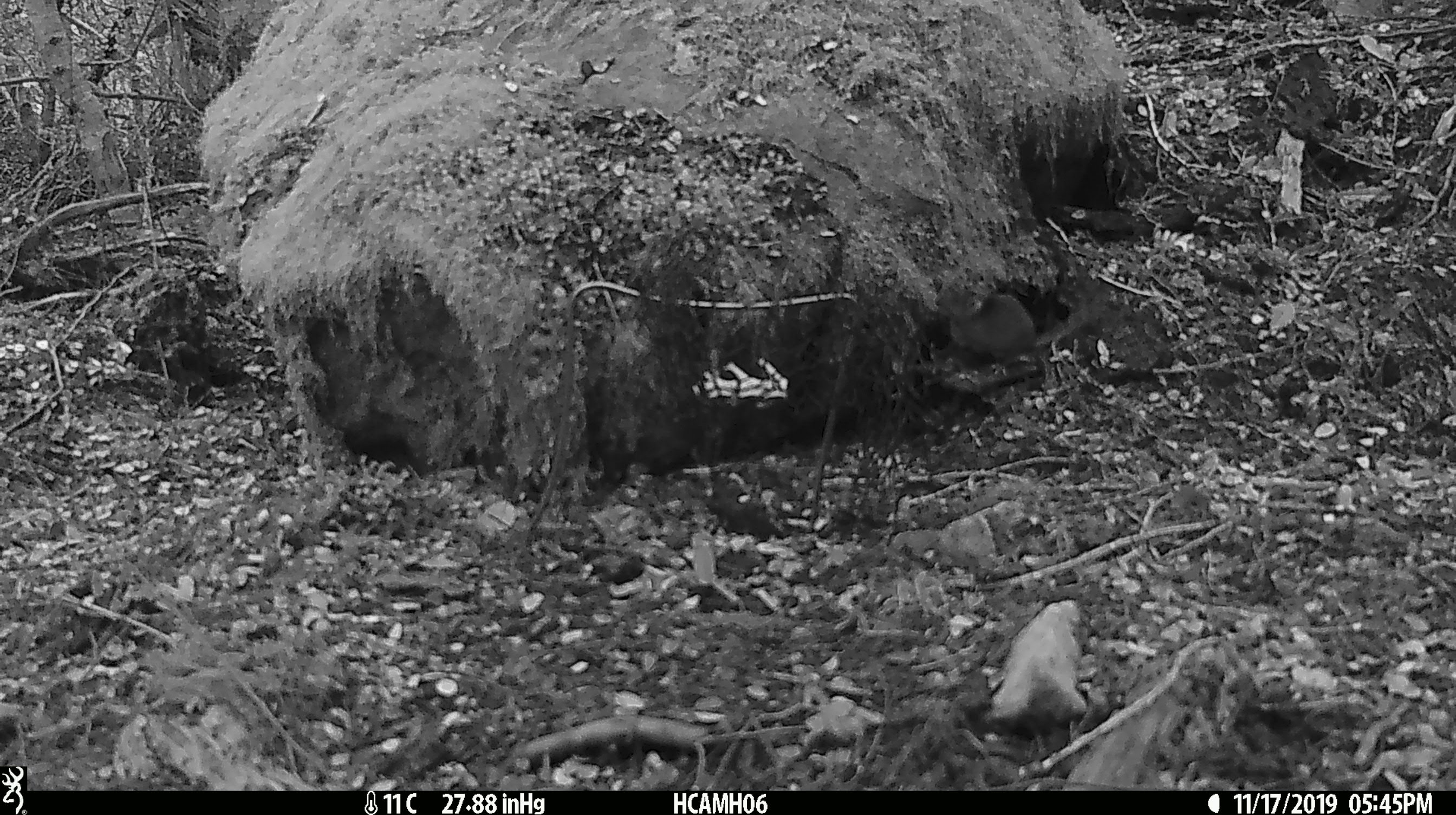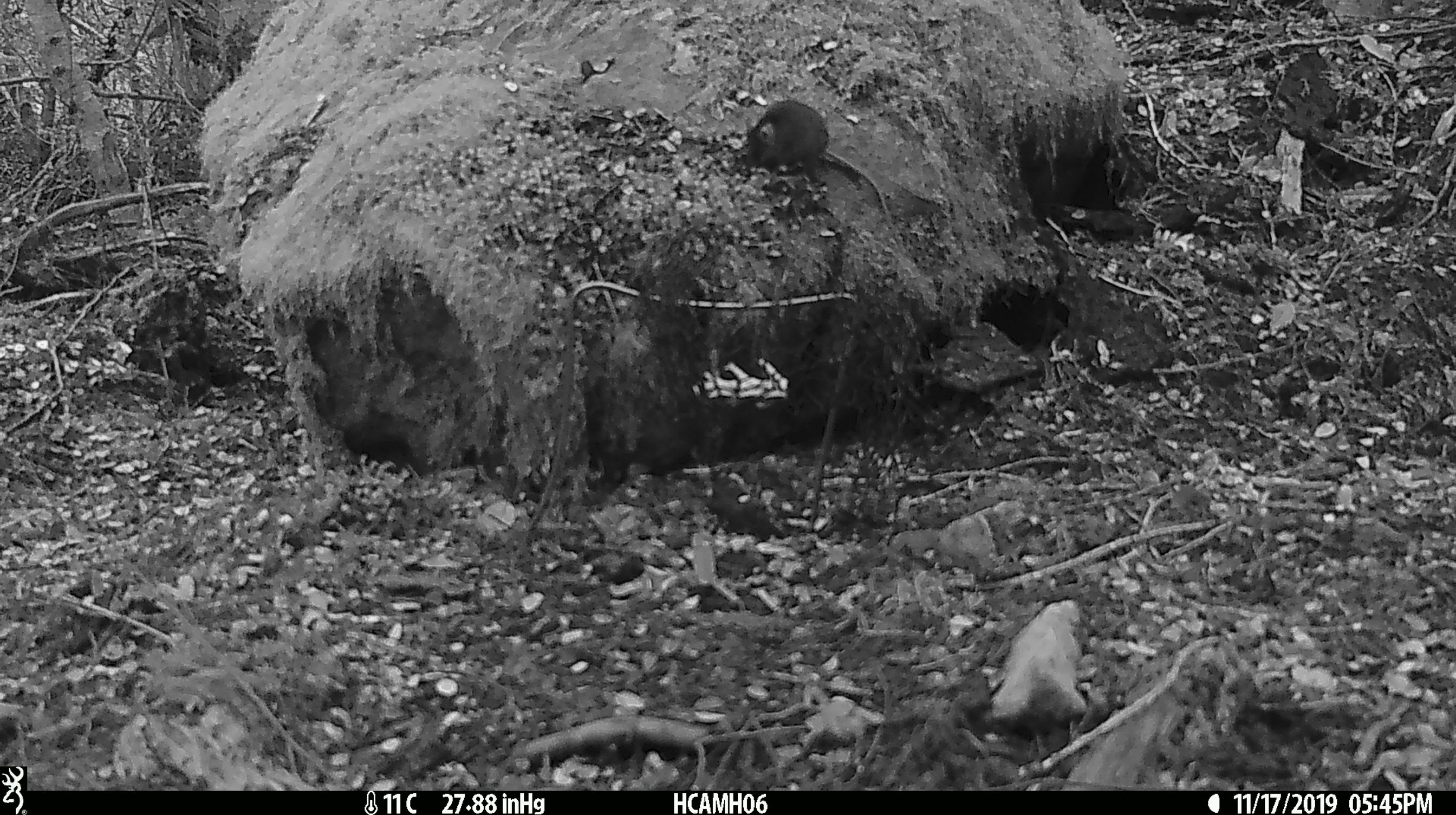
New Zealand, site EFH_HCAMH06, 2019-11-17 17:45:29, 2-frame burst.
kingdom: Animalia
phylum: Chordata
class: Mammalia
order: Rodentia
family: Muridae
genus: Mus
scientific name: Mus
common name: mouse